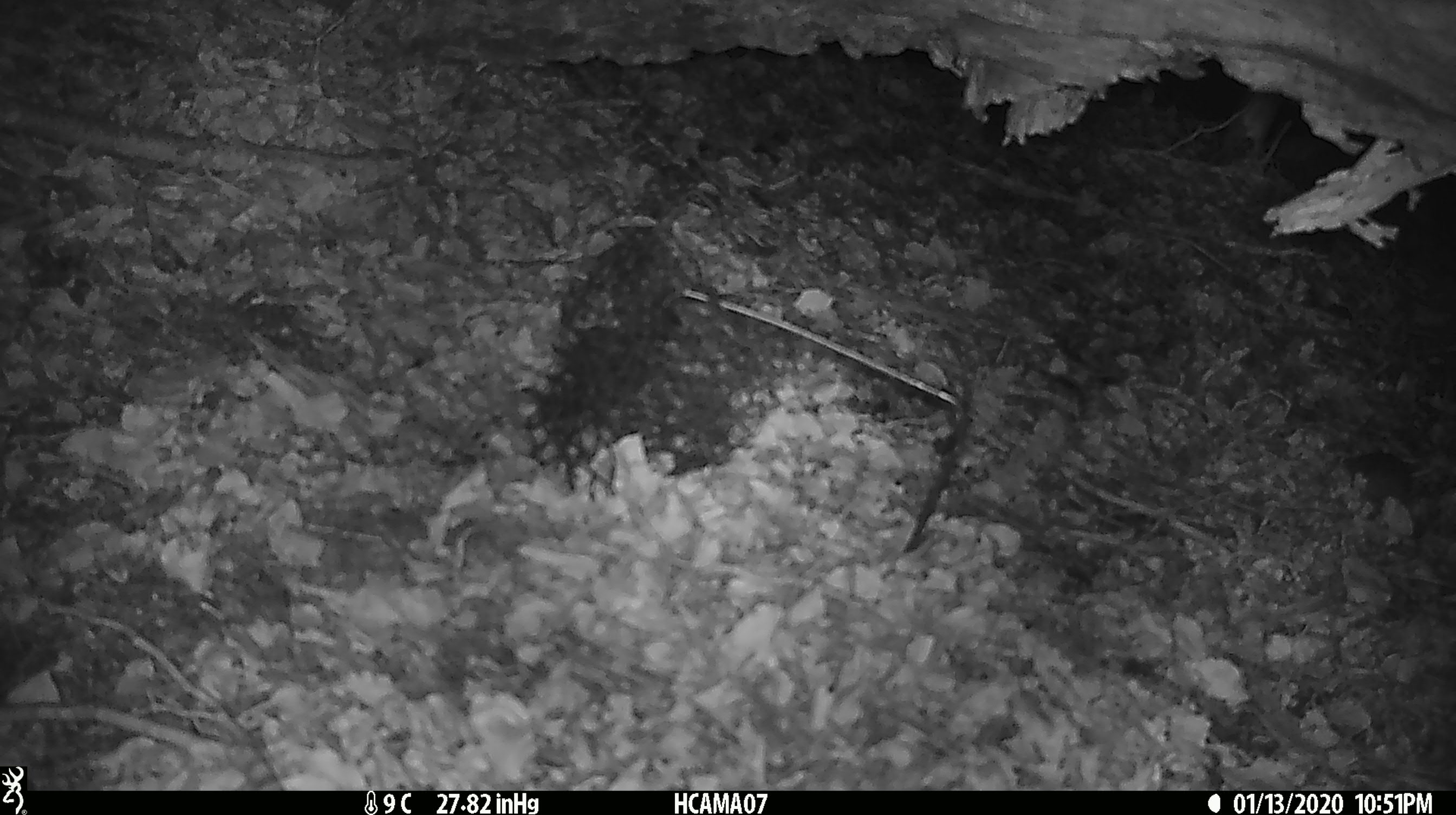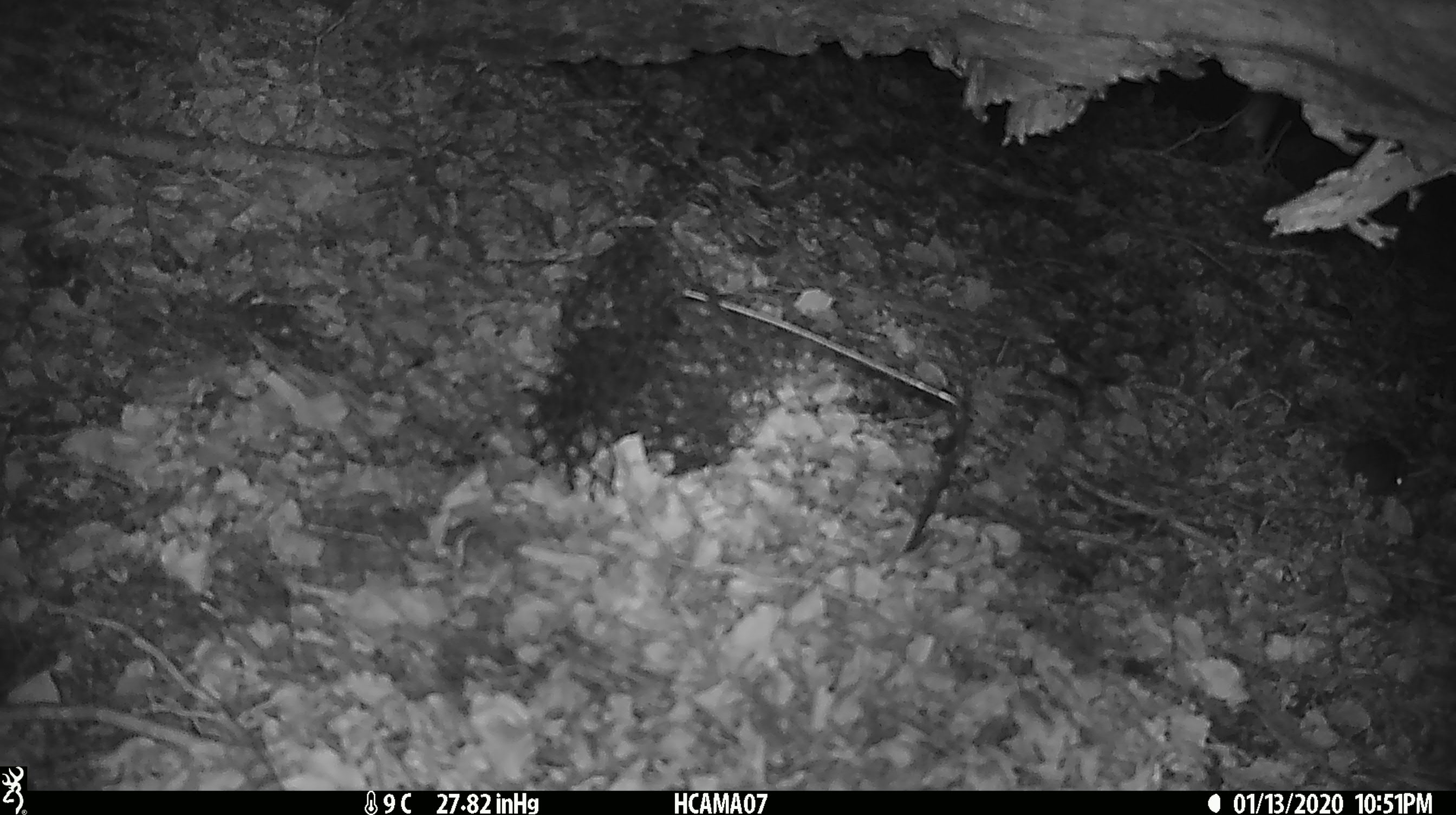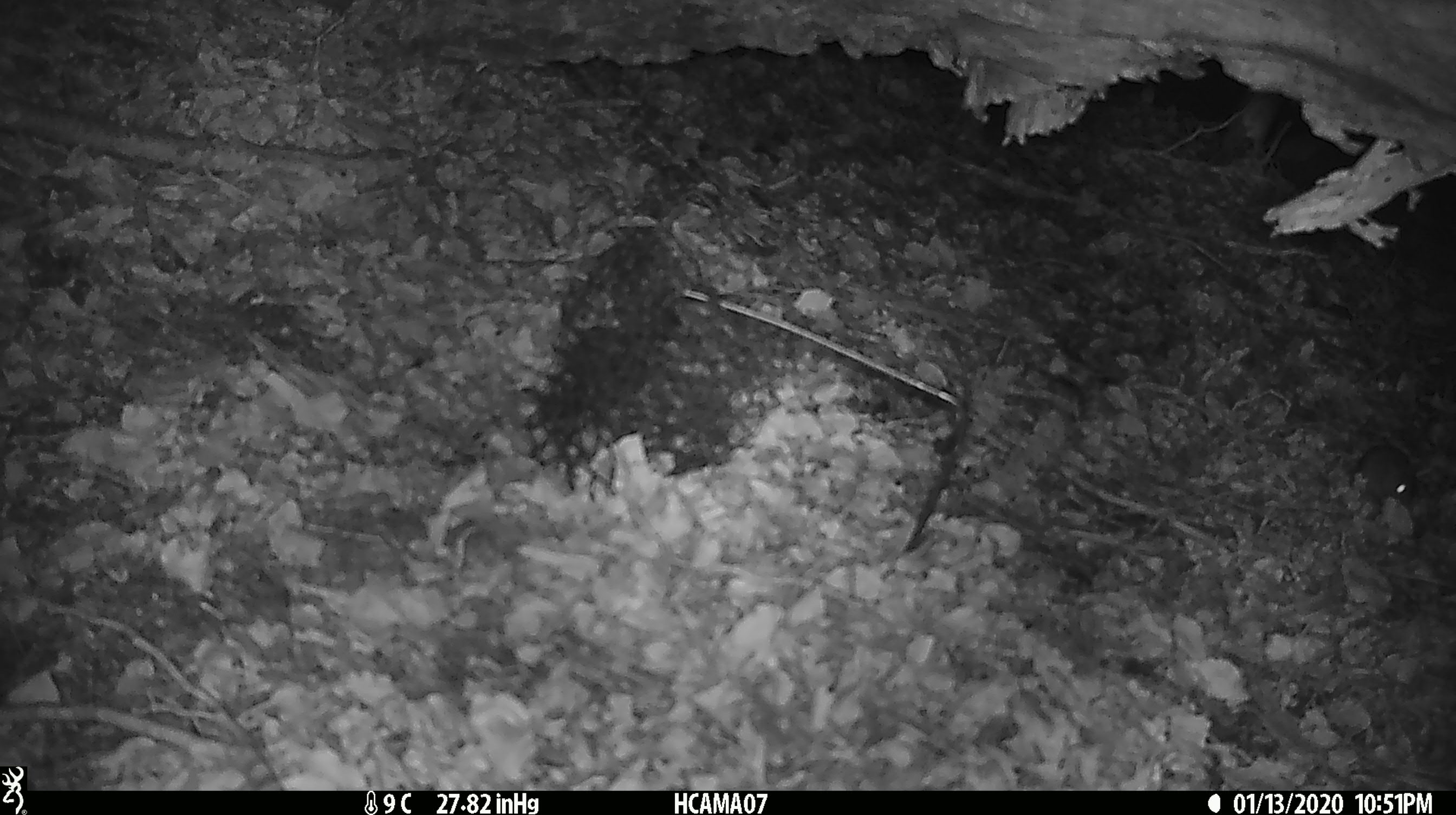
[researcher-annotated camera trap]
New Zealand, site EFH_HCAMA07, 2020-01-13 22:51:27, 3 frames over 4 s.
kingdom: Animalia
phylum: Chordata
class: Mammalia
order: Rodentia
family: Muridae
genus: Mus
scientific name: Mus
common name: mouse